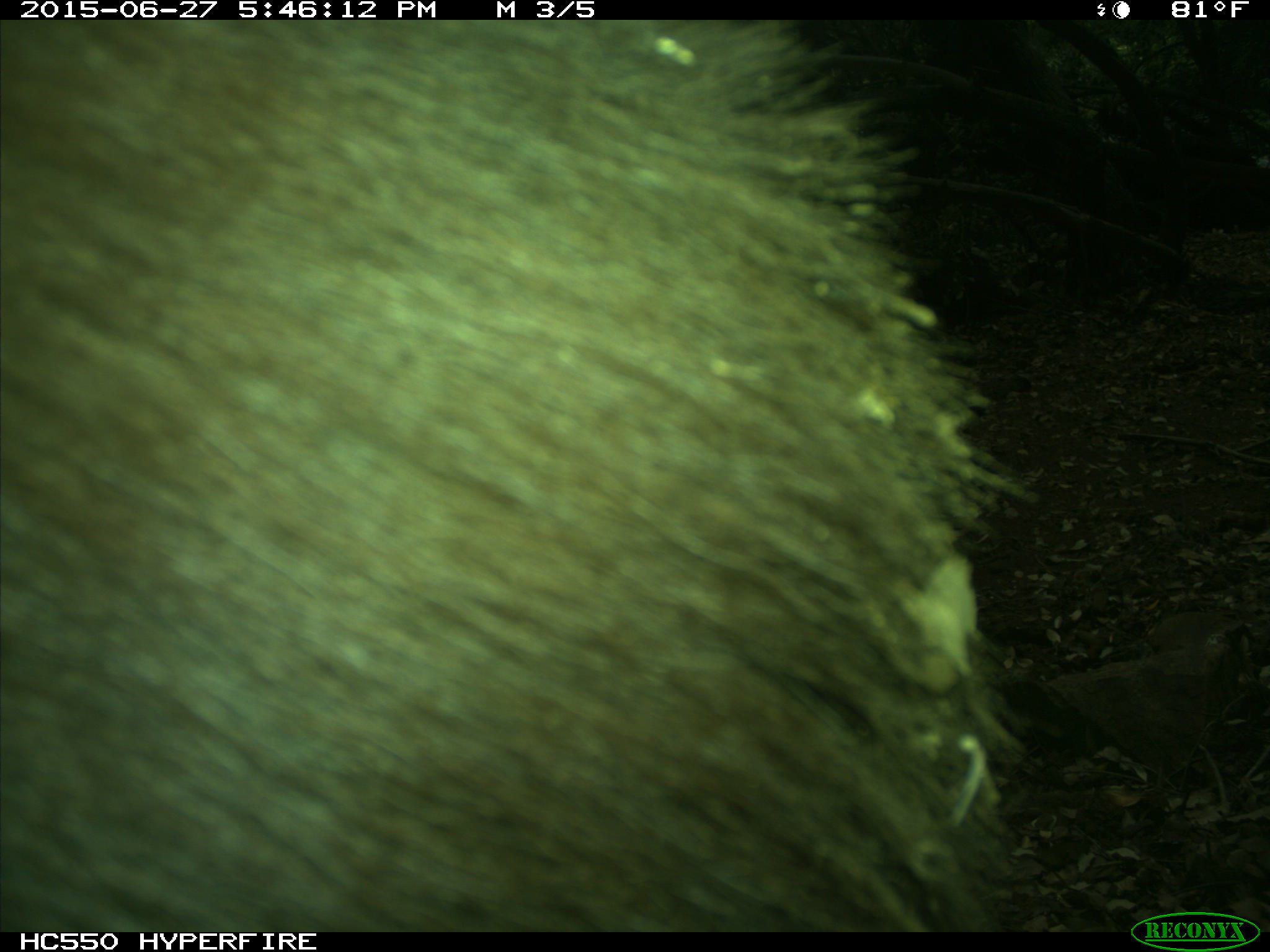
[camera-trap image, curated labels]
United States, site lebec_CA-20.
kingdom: Animalia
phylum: Chordata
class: Mammalia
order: Carnivora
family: Ursidae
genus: Ursus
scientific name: Ursus americanus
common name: american black bear